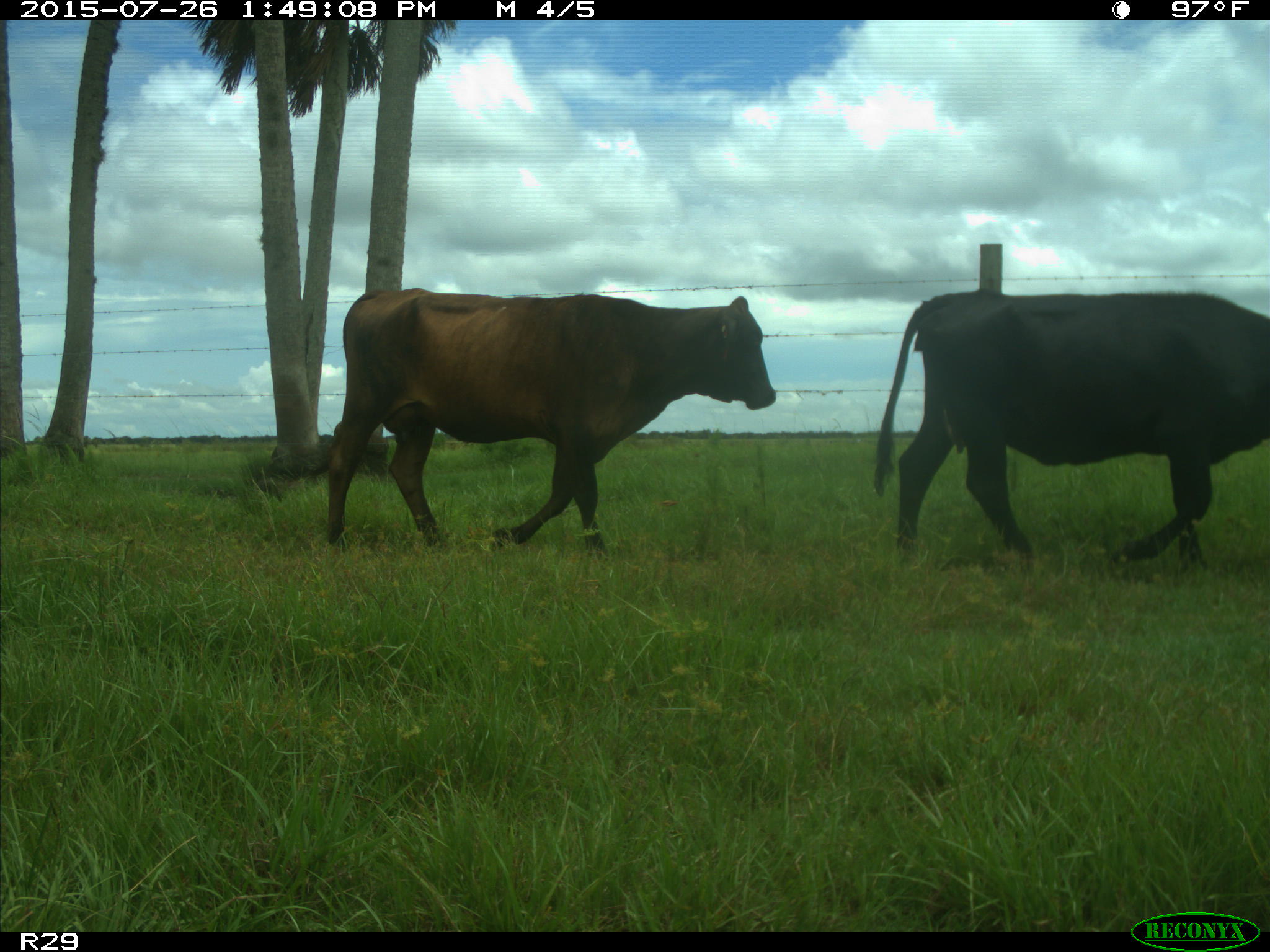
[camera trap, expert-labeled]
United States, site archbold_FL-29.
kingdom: Animalia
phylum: Chordata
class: Mammalia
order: Artiodactyla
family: Bovidae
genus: Bos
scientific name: Bos taurus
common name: domestic cow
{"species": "Bos taurus (domestic cow)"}